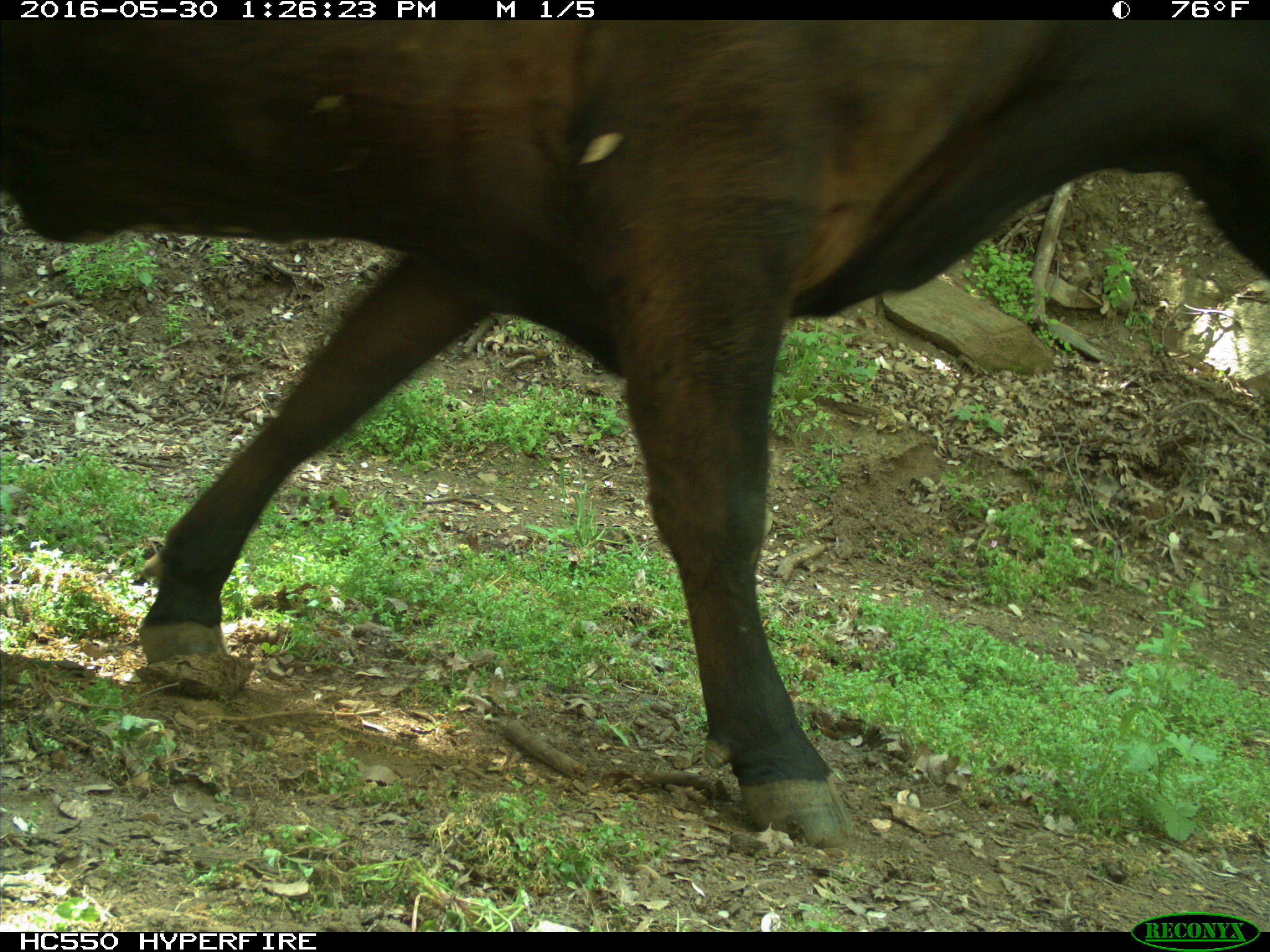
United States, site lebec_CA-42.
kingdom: Animalia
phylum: Chordata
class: Mammalia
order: Artiodactyla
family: Bovidae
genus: Bos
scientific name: Bos taurus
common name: domestic cow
Bos taurus (domestic cow).